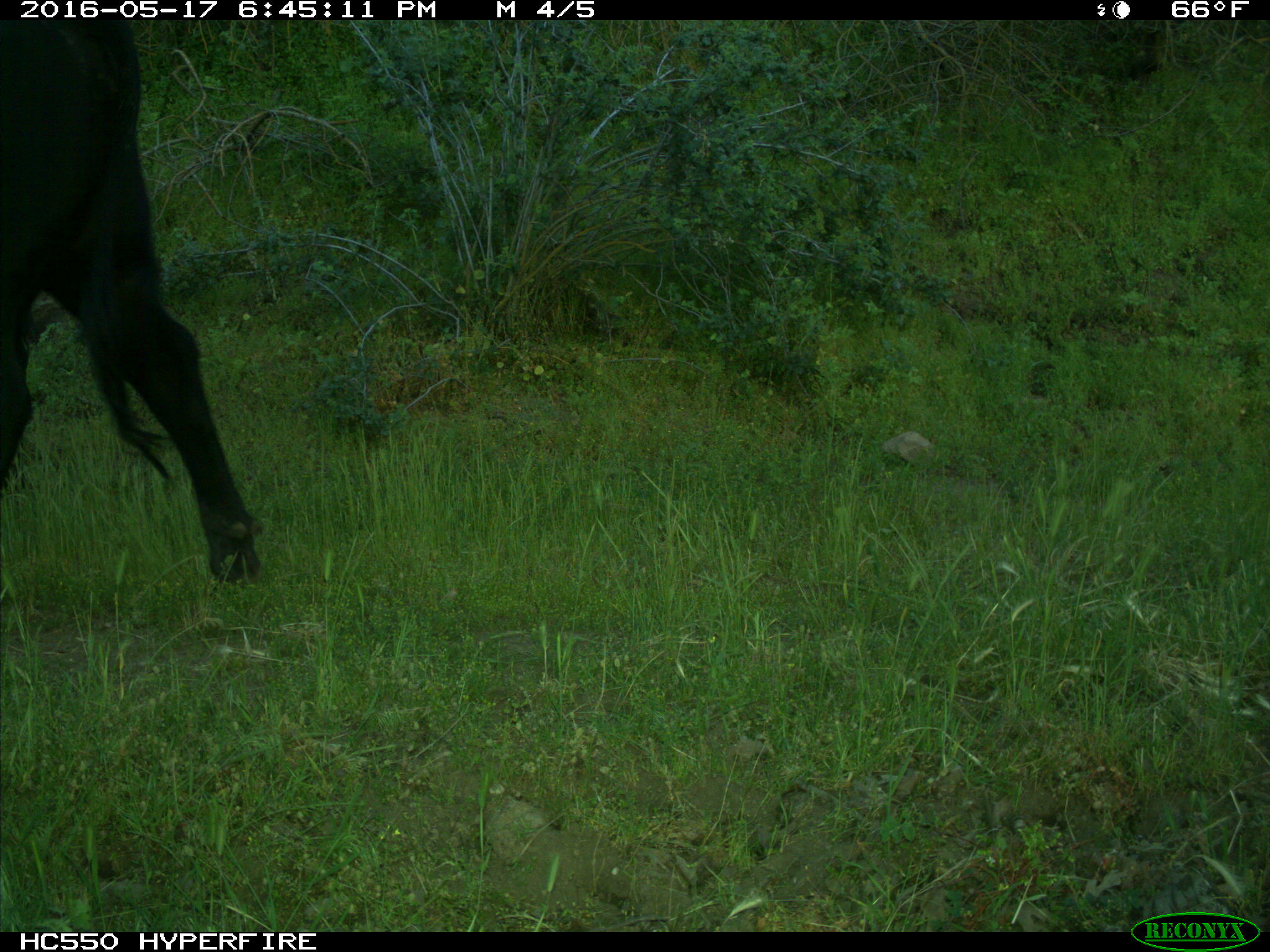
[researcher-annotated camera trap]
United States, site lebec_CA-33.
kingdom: Animalia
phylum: Chordata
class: Mammalia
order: Artiodactyla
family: Bovidae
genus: Bos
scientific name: Bos taurus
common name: domestic cow